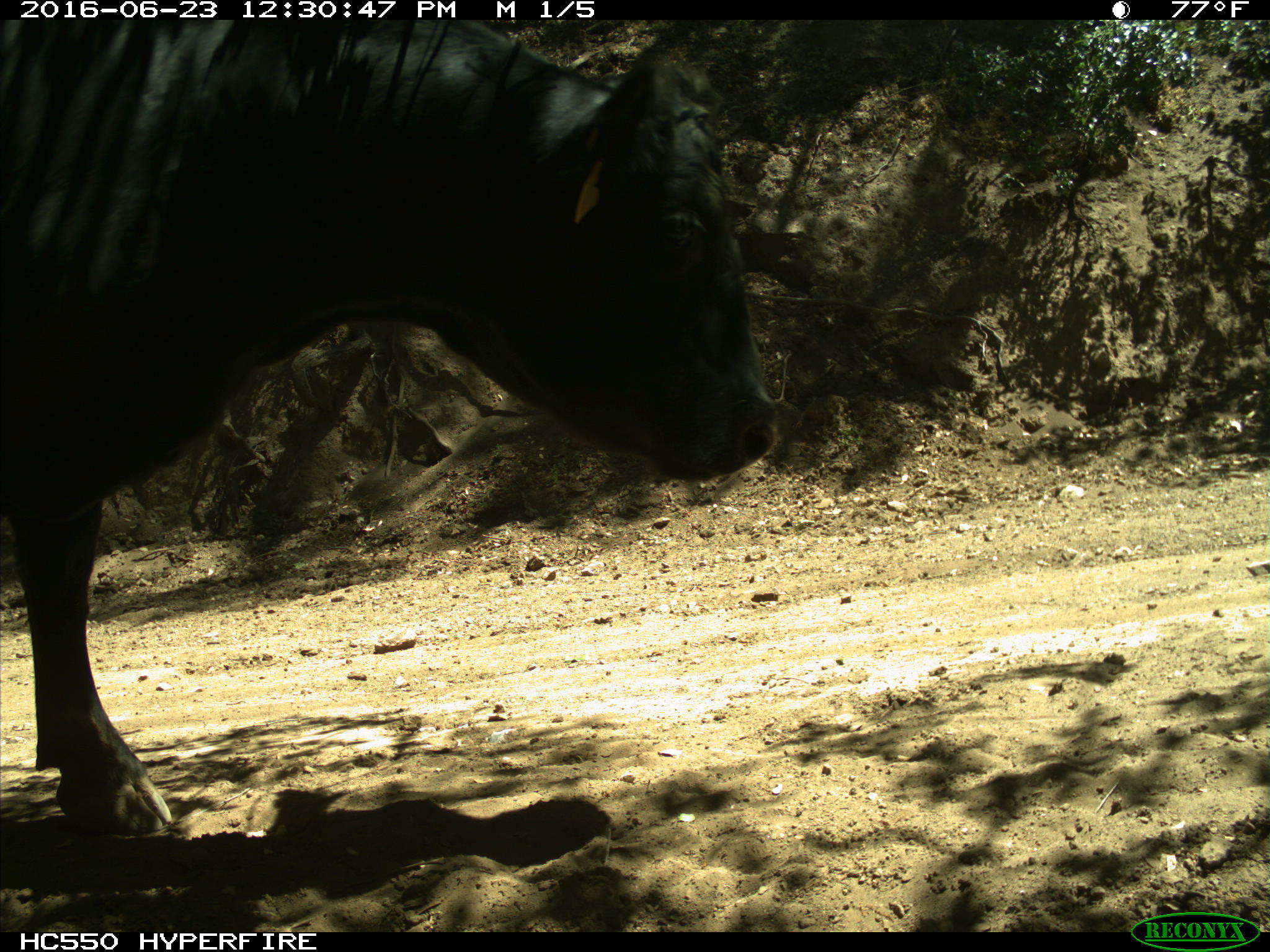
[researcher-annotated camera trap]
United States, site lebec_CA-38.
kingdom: Animalia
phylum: Chordata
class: Mammalia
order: Artiodactyla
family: Bovidae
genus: Bos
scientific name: Bos taurus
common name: domestic cow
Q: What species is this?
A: Bos taurus (domestic cow).